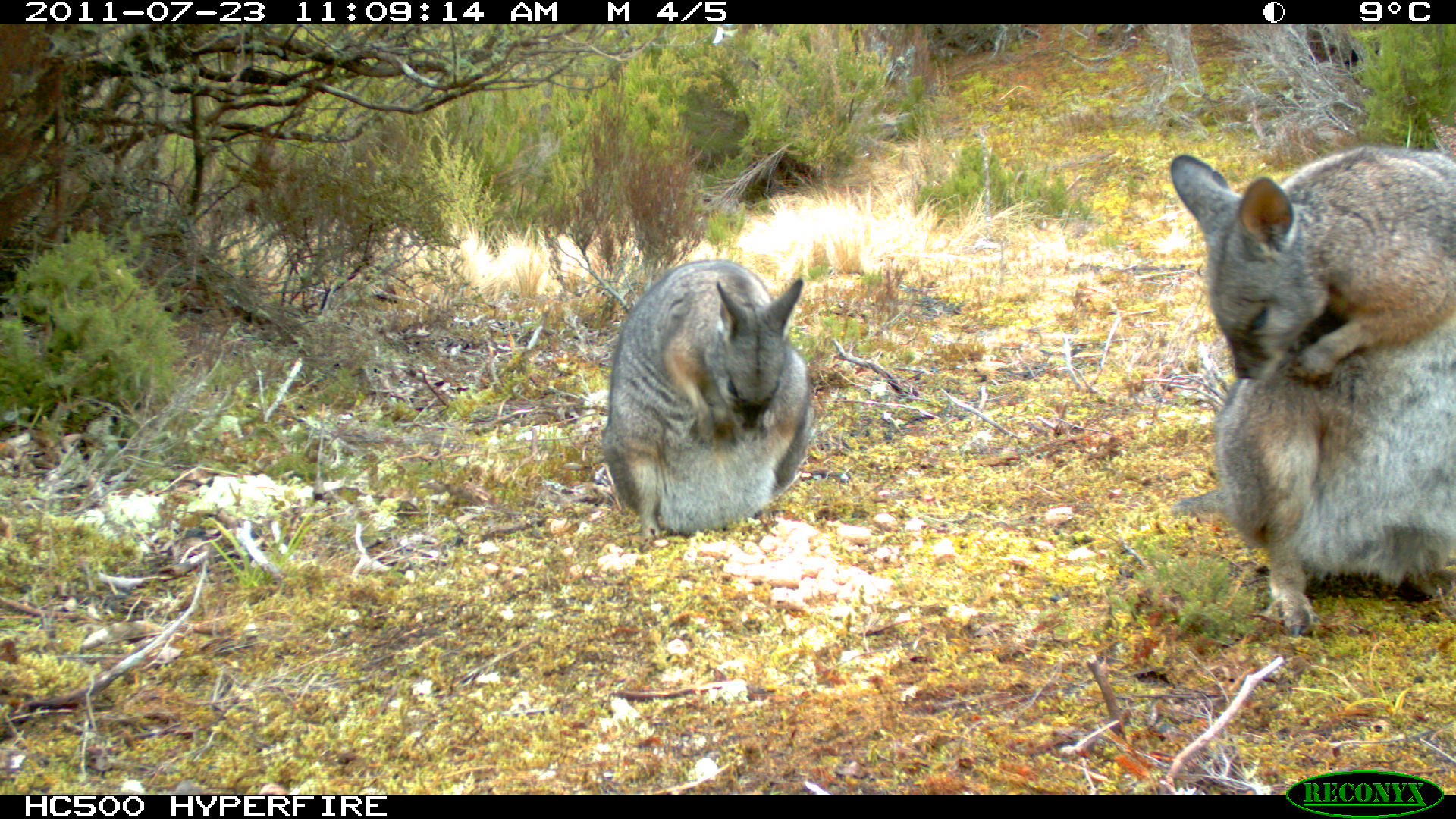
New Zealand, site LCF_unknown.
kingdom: Animalia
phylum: Chordata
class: Mammalia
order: Diprotodontia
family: Macropodidae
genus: Notamacropus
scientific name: Notamacropus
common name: wallaby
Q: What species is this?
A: Wallaby (Notamacropus).